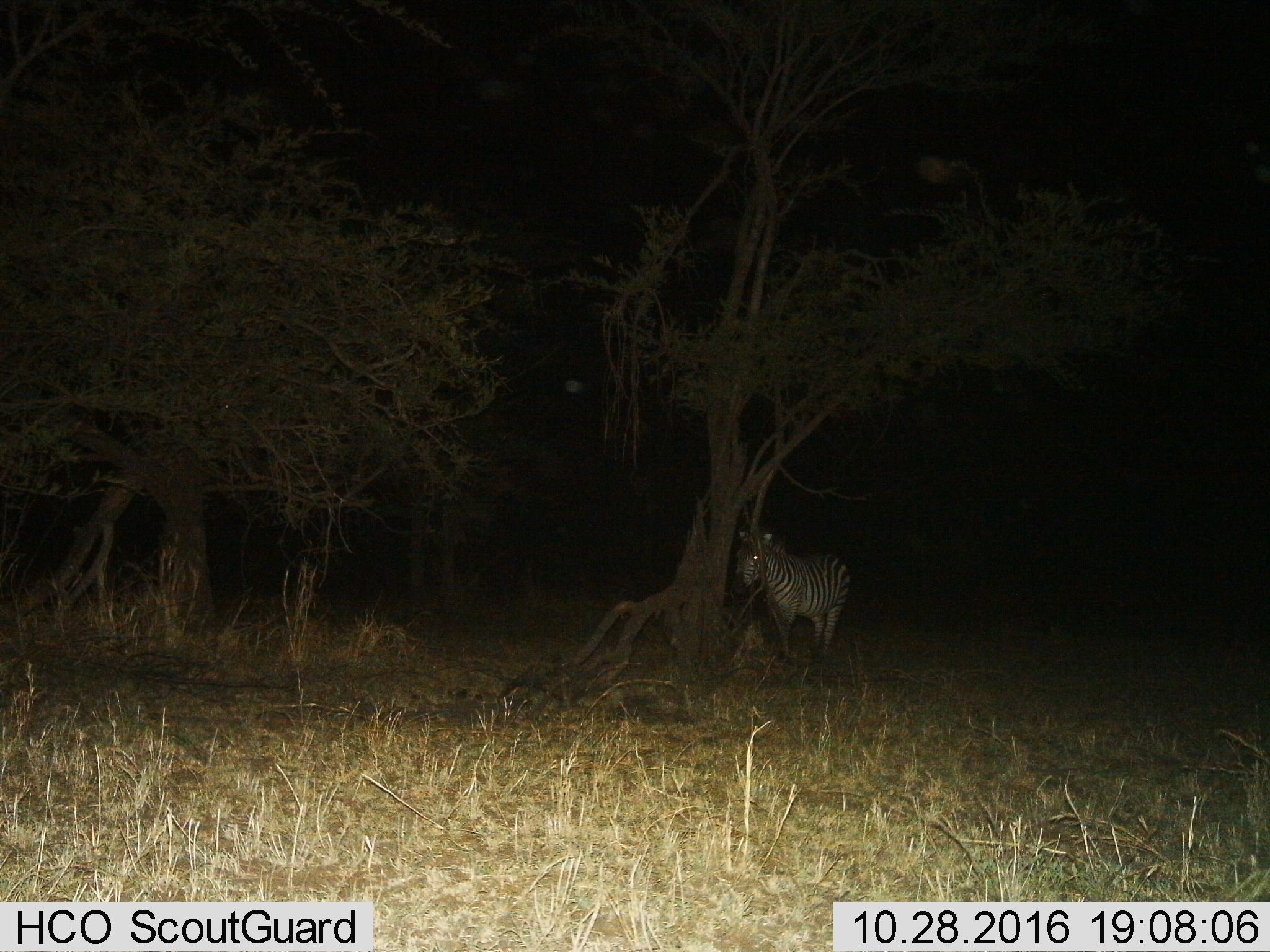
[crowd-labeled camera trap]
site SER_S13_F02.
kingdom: Animalia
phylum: Chordata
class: Mammalia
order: Perissodactyla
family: Equidae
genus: Equus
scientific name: Equus quagga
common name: plains zebra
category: zebraplains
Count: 1.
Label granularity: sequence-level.